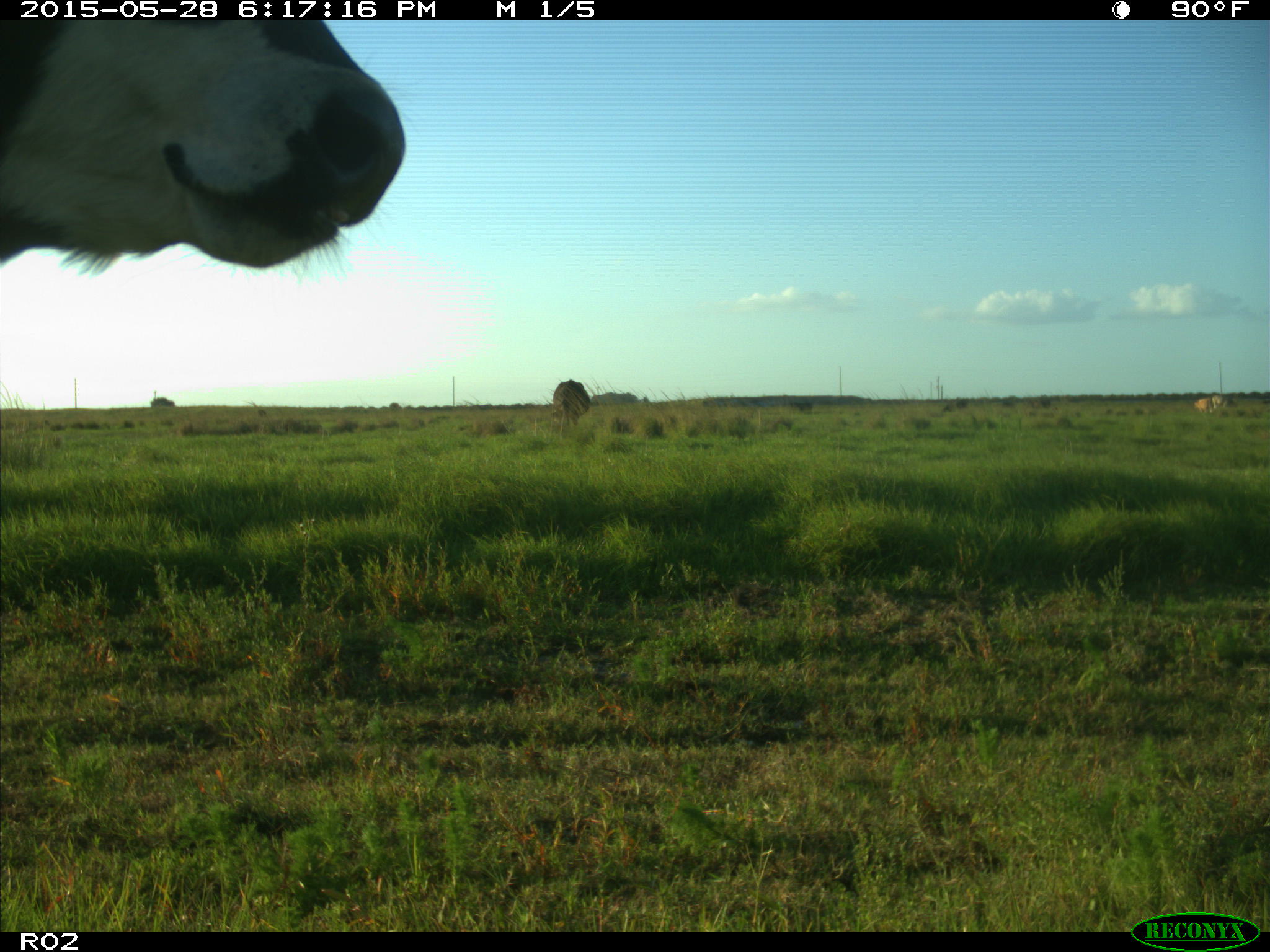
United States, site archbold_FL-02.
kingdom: Animalia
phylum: Chordata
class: Mammalia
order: Artiodactyla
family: Bovidae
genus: Bos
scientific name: Bos taurus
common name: domestic cow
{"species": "Bos taurus (domestic cow)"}